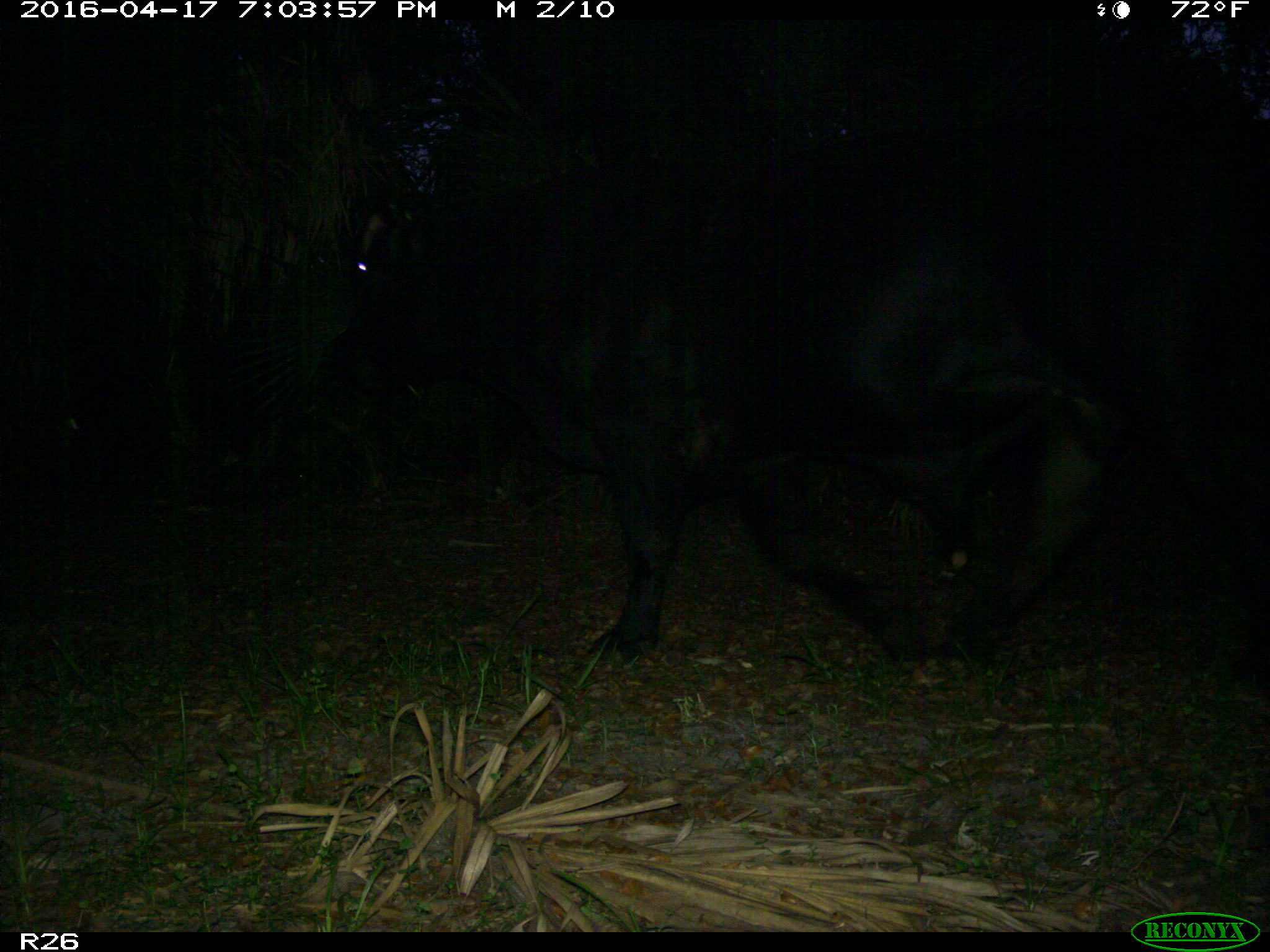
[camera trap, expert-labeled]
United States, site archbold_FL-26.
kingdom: Animalia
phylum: Chordata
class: Mammalia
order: Artiodactyla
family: Bovidae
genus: Bos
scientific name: Bos taurus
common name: domestic cow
Bos taurus (domestic cow).